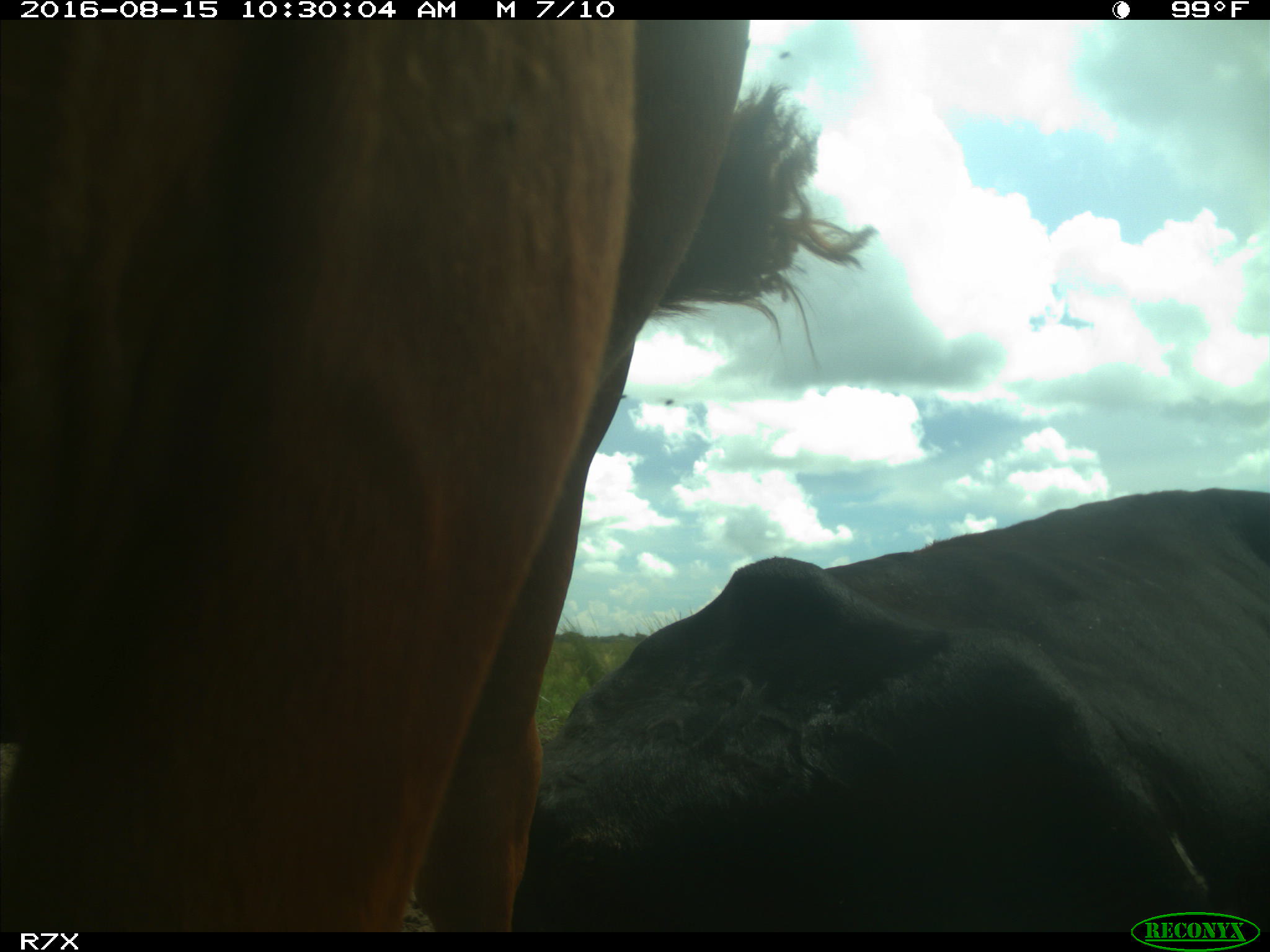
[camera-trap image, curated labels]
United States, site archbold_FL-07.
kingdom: Animalia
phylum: Chordata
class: Mammalia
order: Artiodactyla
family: Bovidae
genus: Bos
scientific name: Bos taurus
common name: domestic cow